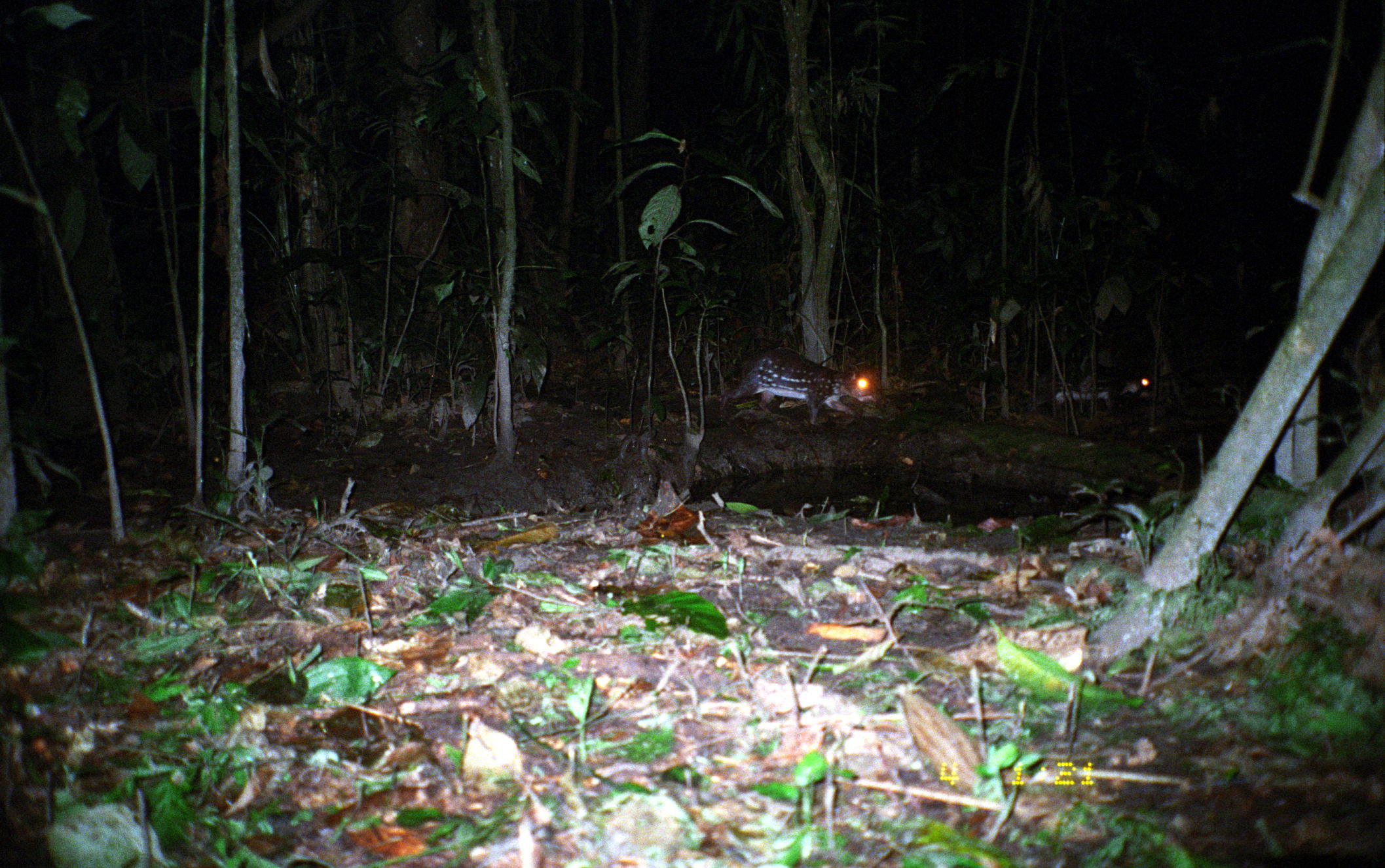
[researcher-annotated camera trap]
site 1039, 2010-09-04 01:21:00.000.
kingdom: Animalia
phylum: Chordata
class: Mammalia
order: Rodentia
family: Cuniculidae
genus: Cuniculus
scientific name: Cuniculus paca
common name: spotted paca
Cuniculus paca (spotted paca).